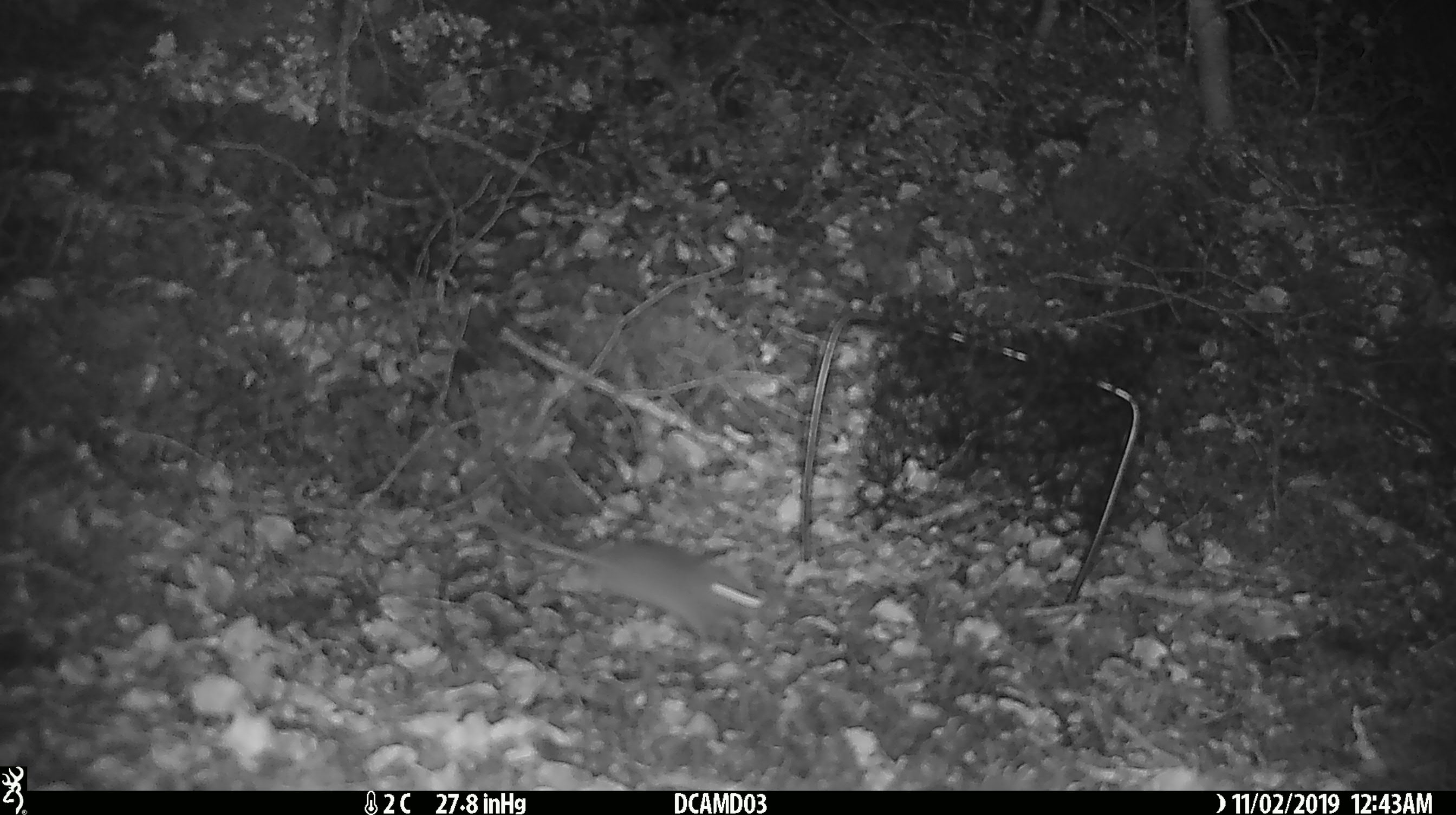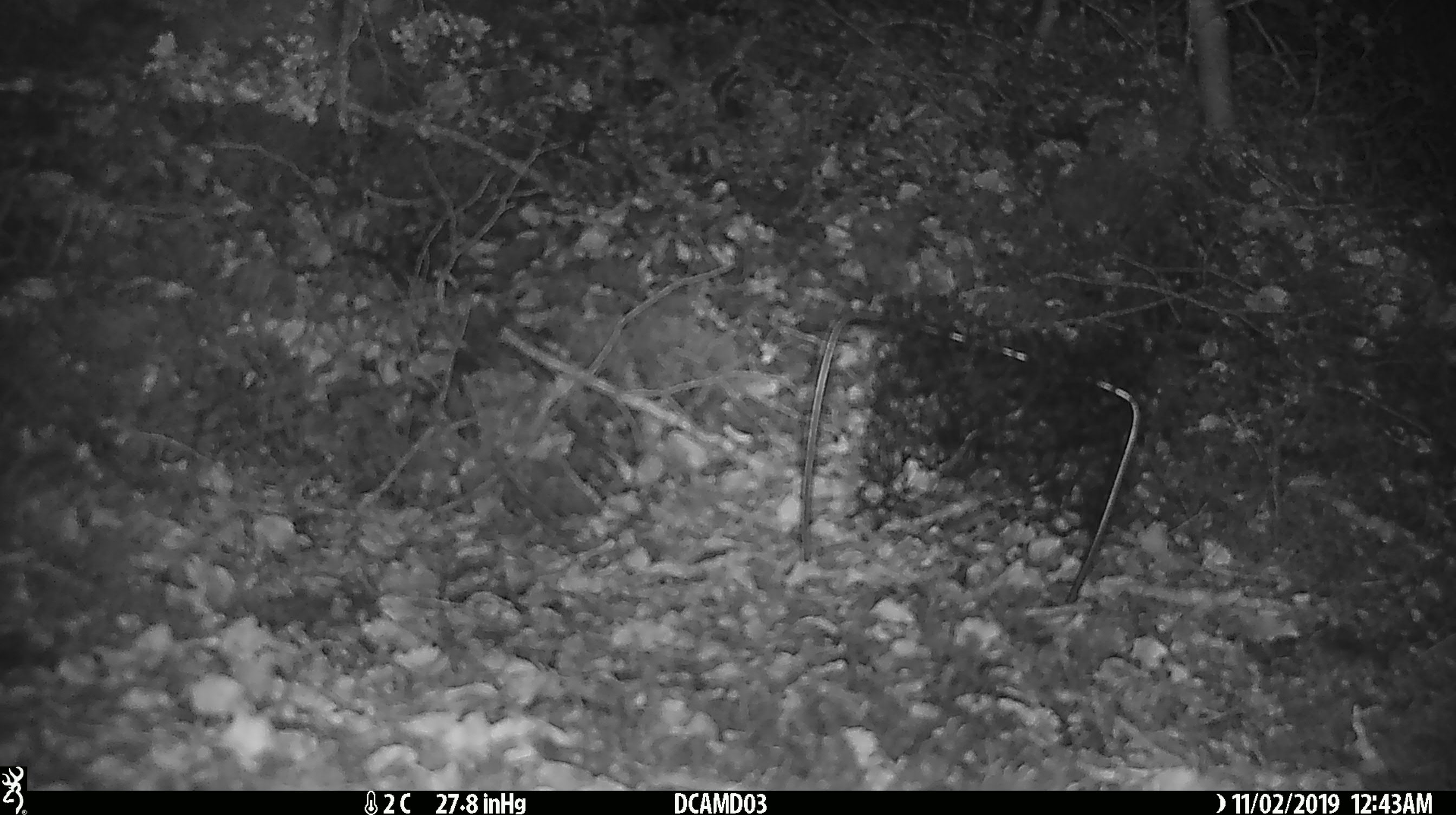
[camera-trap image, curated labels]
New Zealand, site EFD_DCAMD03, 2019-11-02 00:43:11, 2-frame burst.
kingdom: Animalia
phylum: Chordata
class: Mammalia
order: Rodentia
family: Muridae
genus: Mus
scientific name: Mus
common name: mouse